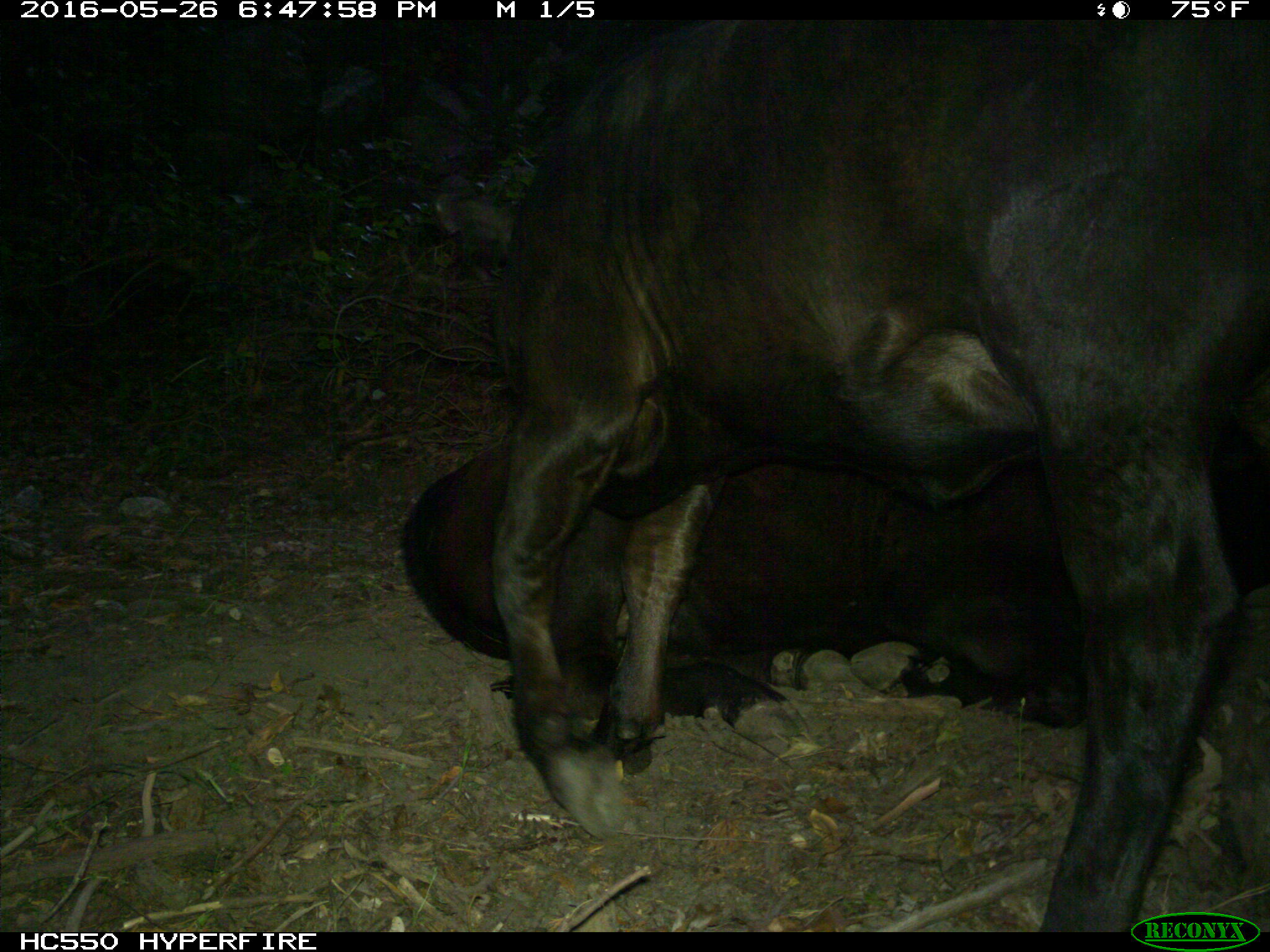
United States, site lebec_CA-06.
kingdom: Animalia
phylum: Chordata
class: Mammalia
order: Artiodactyla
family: Bovidae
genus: Bos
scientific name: Bos taurus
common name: domestic cow